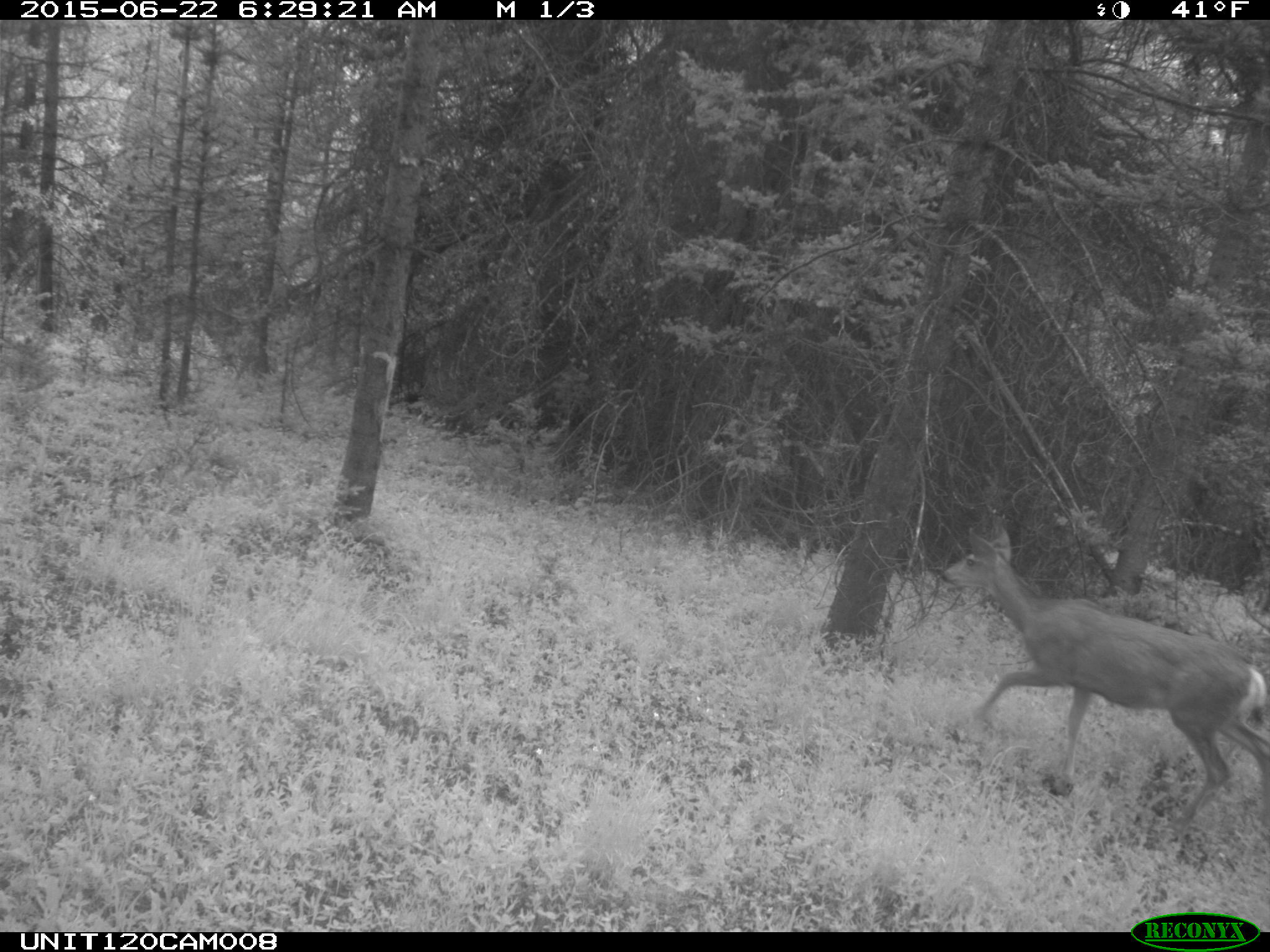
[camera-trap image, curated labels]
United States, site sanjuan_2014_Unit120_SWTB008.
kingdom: Animalia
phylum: Chordata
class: Mammalia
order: Artiodactyla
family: Cervidae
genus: Odocoileus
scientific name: Odocoileus hemionus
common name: mule deer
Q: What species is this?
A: Odocoileus hemionus (mule deer).